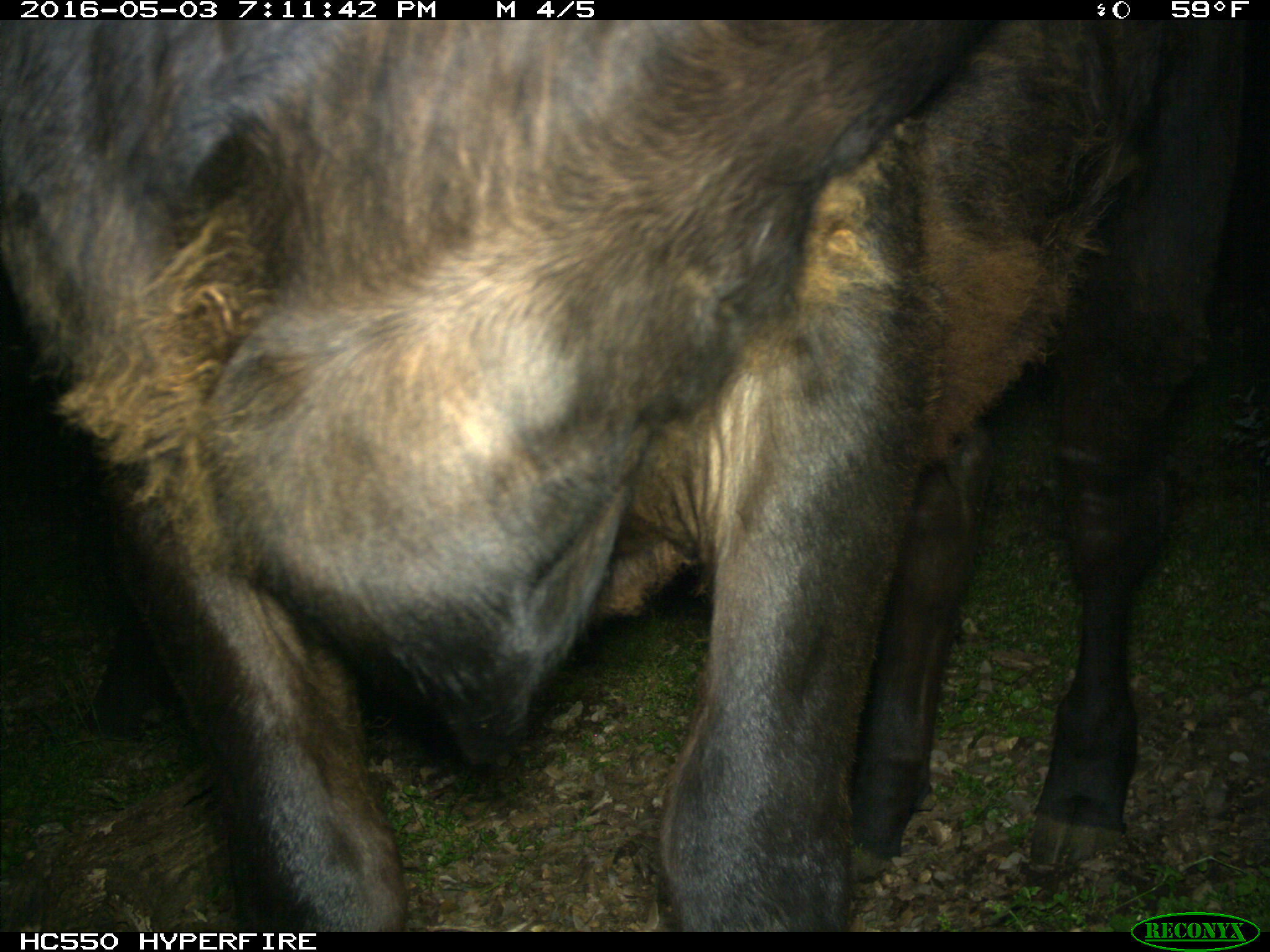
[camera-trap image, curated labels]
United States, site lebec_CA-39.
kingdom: Animalia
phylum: Chordata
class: Mammalia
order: Artiodactyla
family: Bovidae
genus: Bos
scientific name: Bos taurus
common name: domestic cow